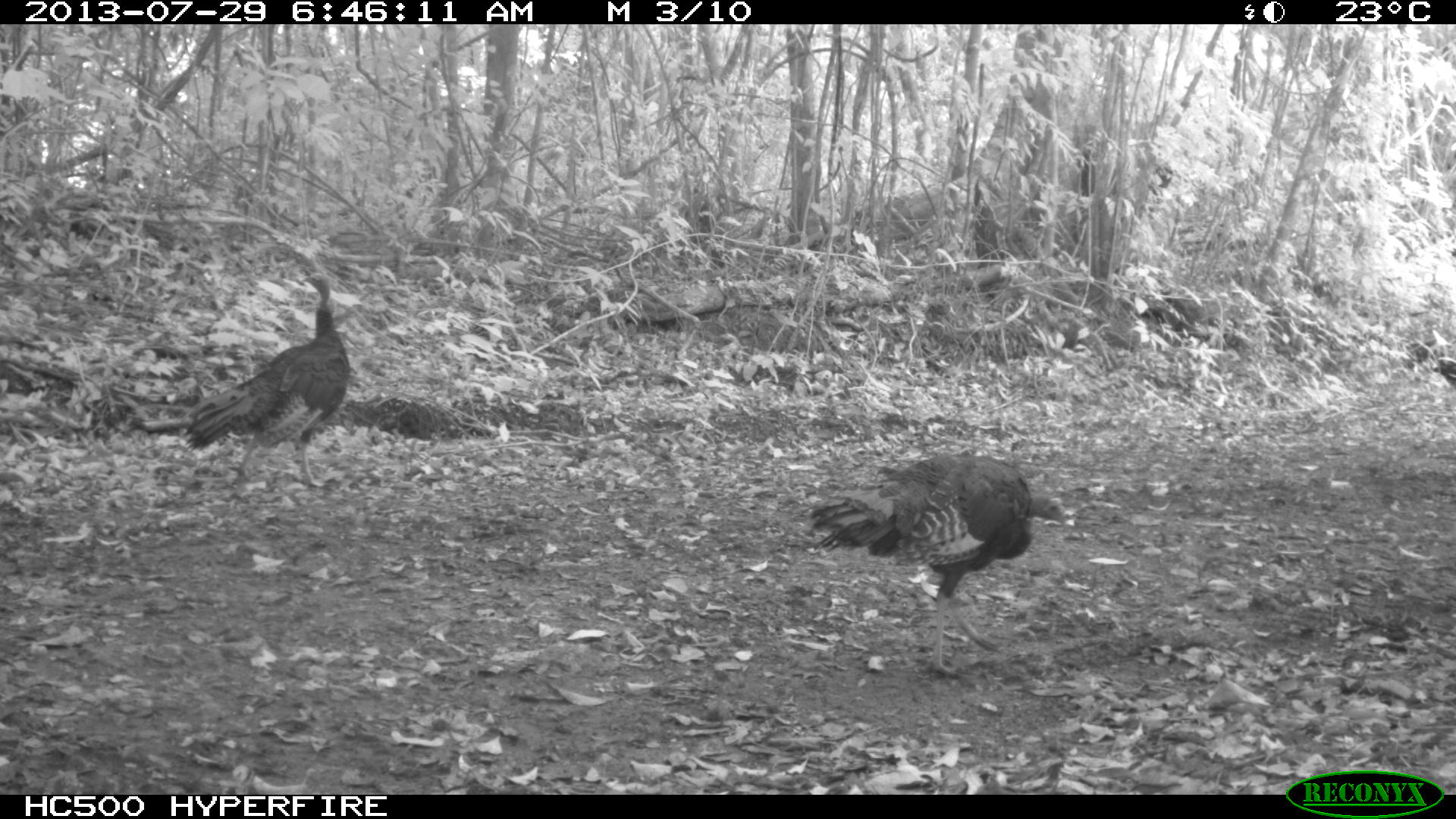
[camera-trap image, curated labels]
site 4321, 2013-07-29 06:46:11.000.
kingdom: Animalia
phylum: Chordata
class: Aves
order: Galliformes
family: Phasianidae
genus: Meleagris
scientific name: Meleagris ocellata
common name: ocellated turkey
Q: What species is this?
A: Meleagris ocellata (ocellated turkey).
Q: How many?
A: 3.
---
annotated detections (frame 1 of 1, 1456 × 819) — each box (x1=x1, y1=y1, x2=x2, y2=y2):
meleagris ocellata: (x1=808, y1=452, x2=1068, y2=677); (x1=181, y1=272, x2=352, y2=490)